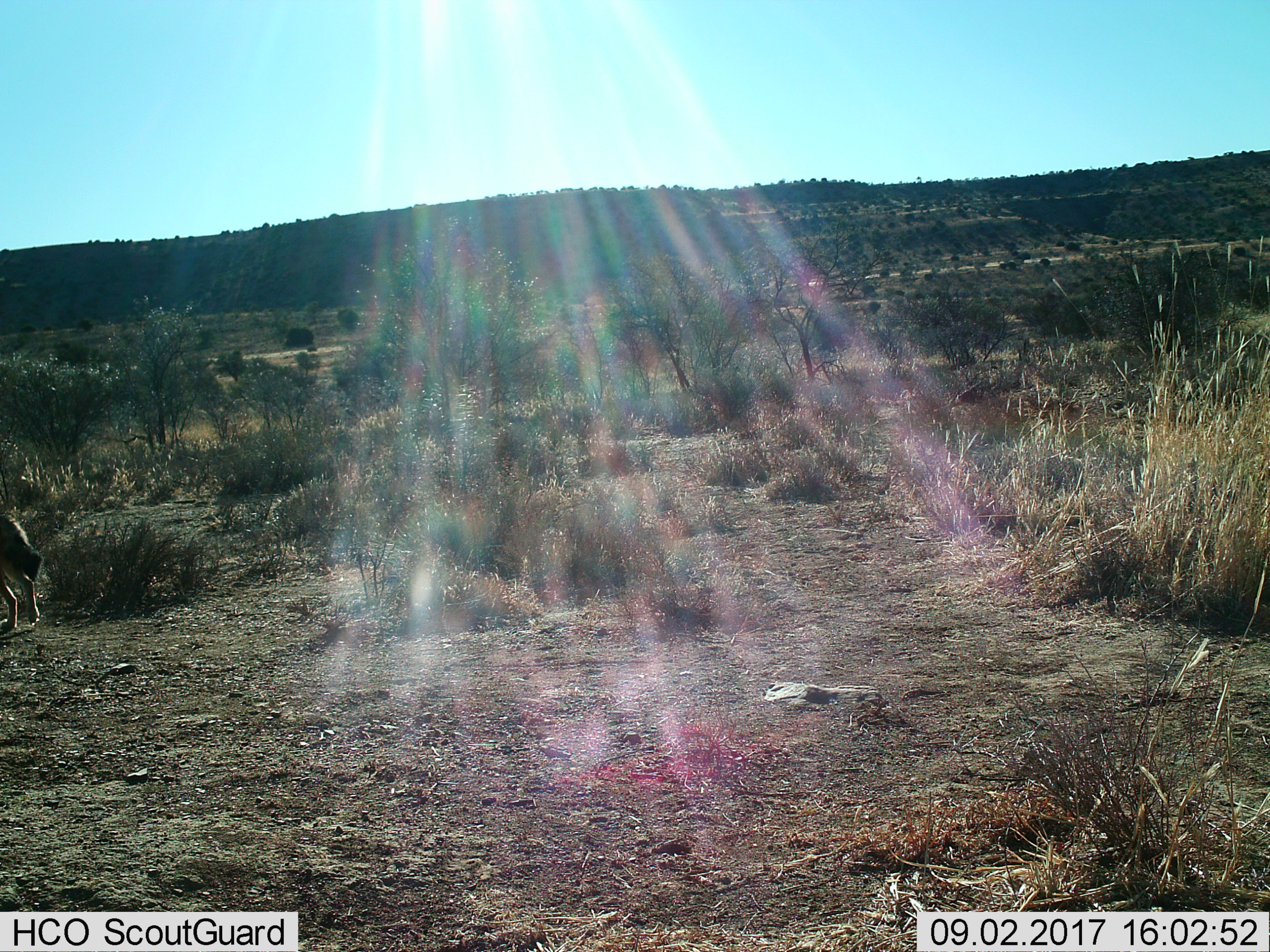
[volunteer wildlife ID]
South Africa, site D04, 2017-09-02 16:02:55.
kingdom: Animalia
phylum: Chordata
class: Mammalia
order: Carnivora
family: Canidae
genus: Lupulella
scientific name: Lupulella mesomelas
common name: black-backed jackal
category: jackalblackbacked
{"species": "jackalblackbacked (black-backed jackal) (Lupulella mesomelas)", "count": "1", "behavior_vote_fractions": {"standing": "0%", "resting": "0%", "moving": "100%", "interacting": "0%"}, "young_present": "0%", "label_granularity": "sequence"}